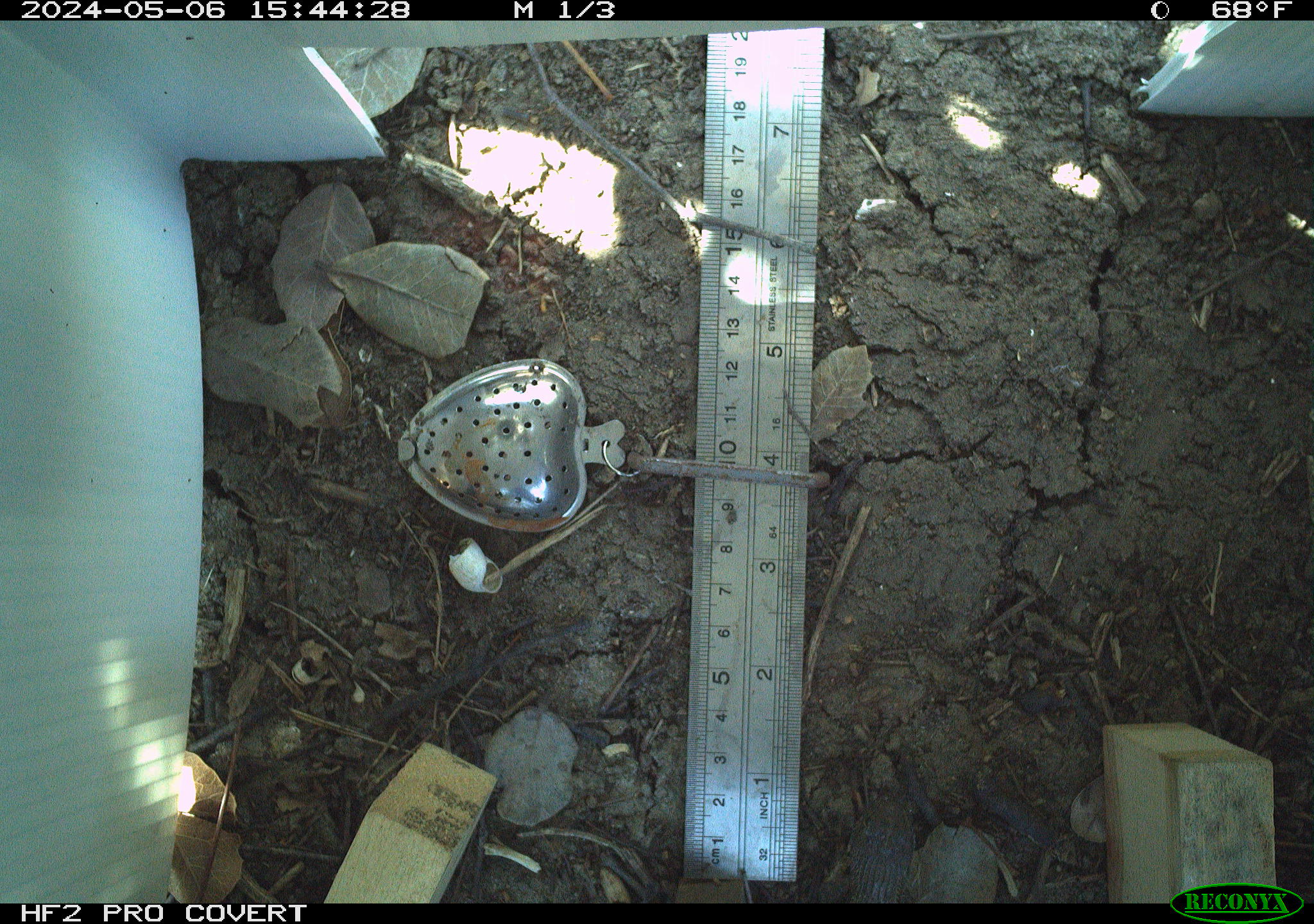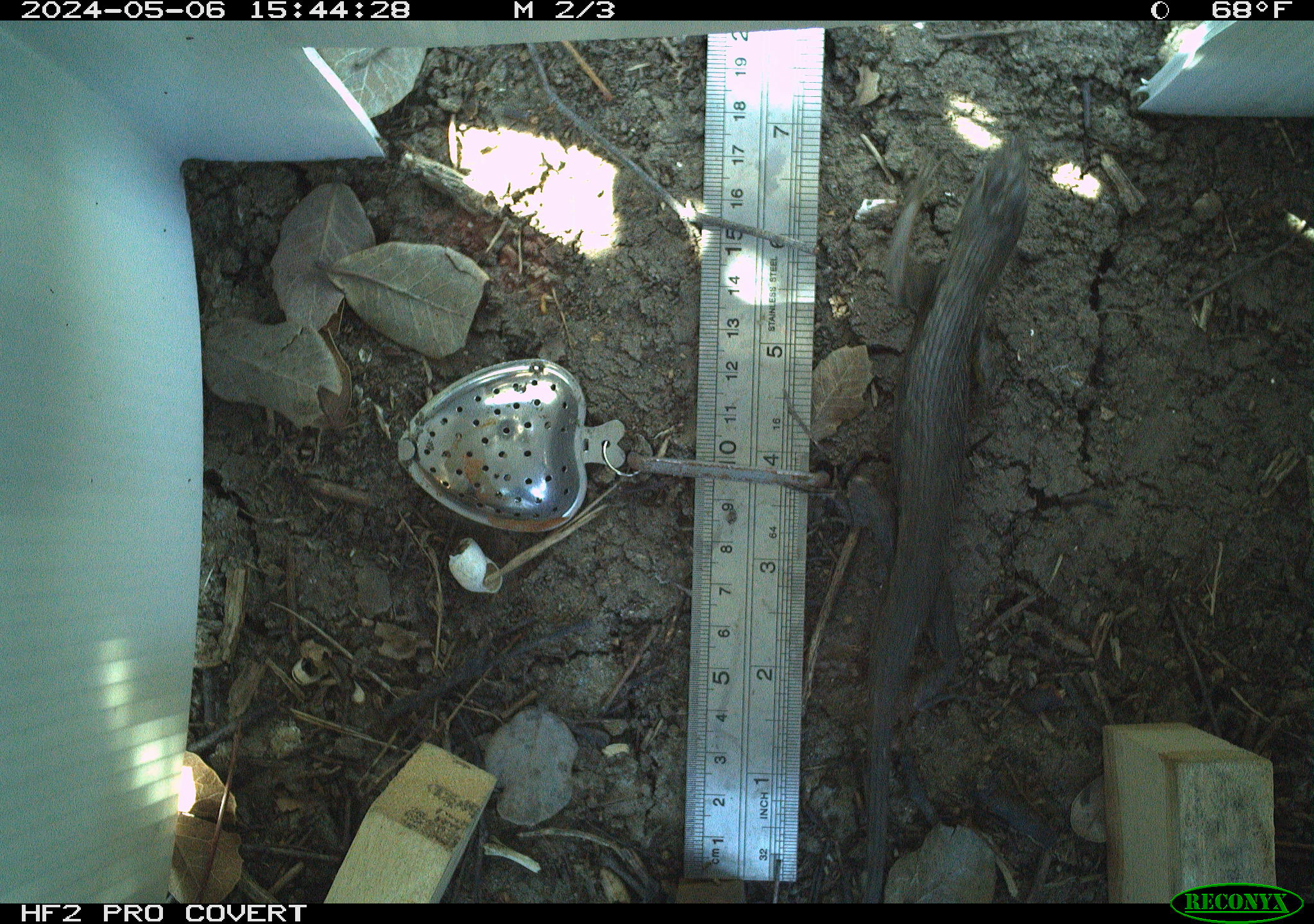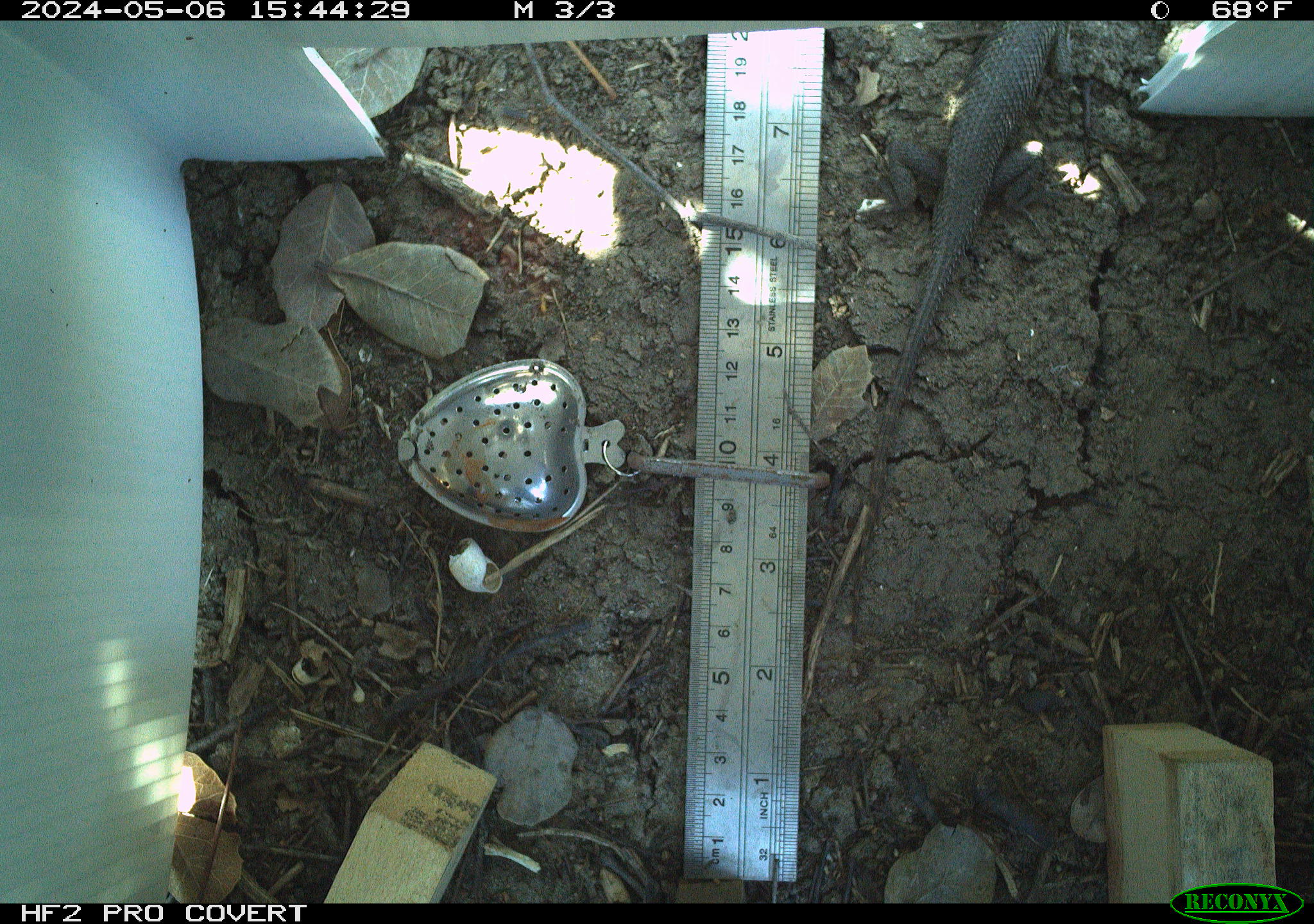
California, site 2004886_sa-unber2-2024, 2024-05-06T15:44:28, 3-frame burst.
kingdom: Animalia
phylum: Chordata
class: Reptilia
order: Squamata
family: Phrynosomatidae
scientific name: Phrynosomatidae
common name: phrynosomatid lizards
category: phrynosomatidae family